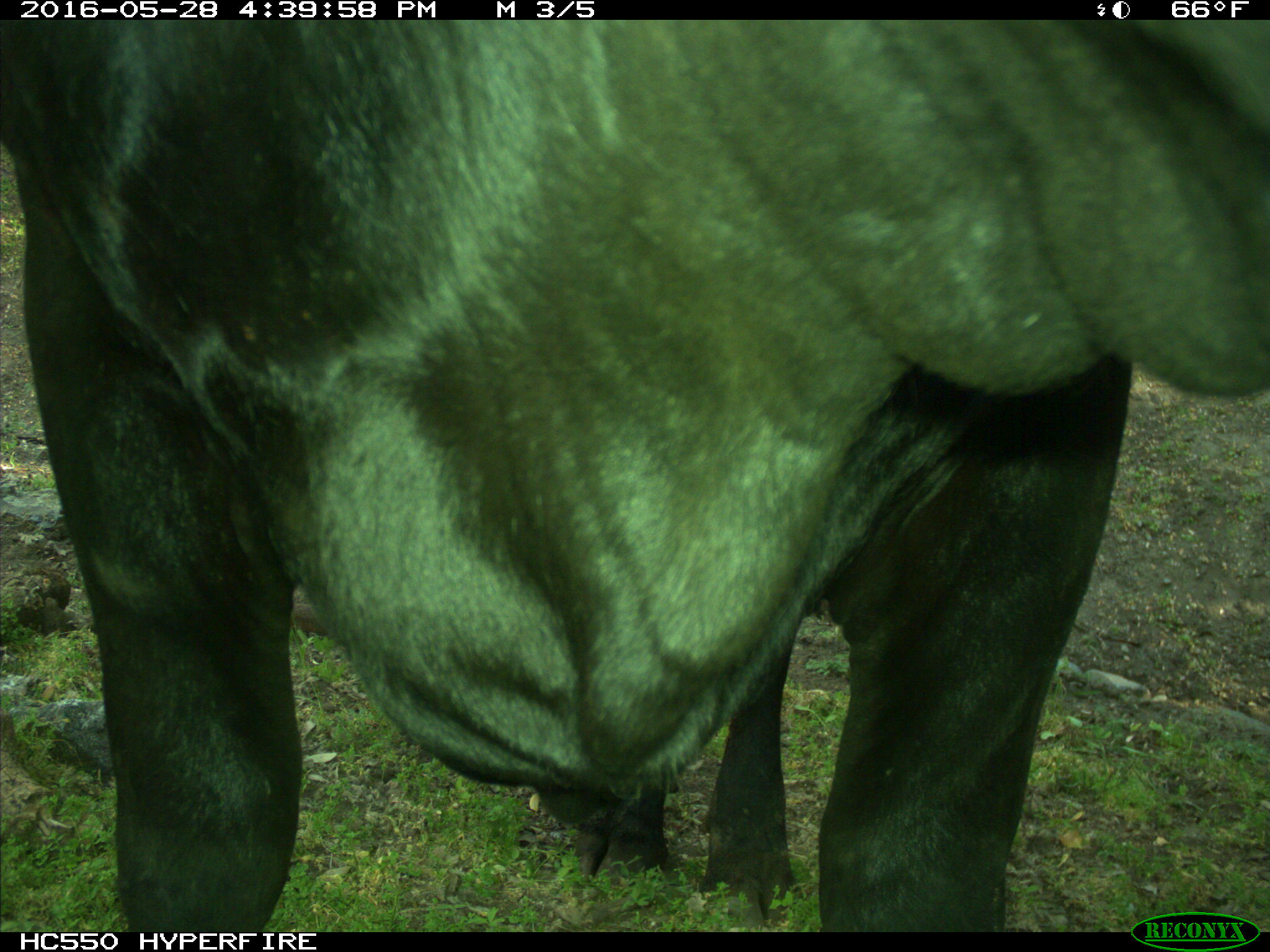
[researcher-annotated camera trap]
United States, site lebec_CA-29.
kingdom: Animalia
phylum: Chordata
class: Mammalia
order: Artiodactyla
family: Bovidae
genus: Bos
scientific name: Bos taurus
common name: domestic cow